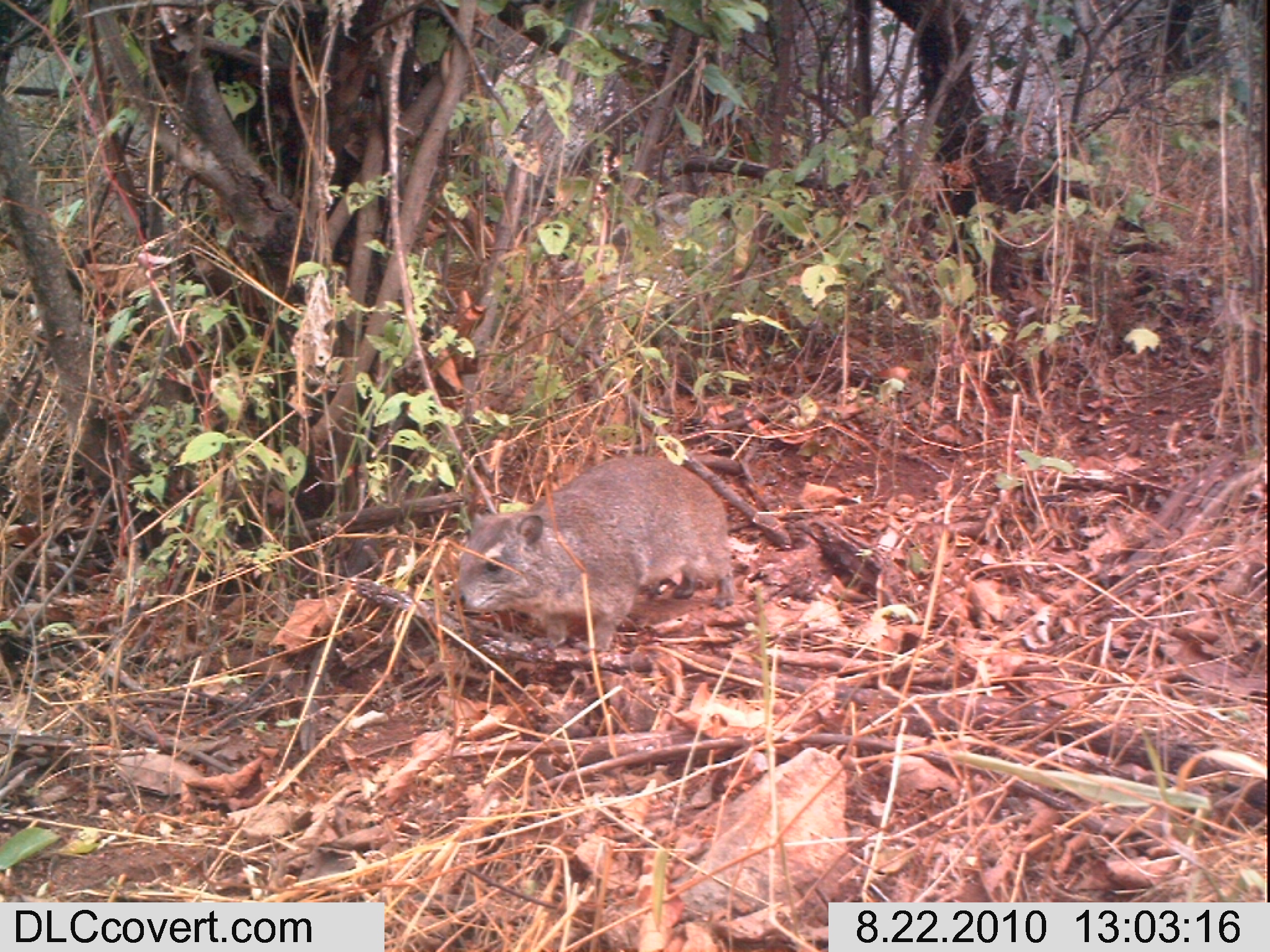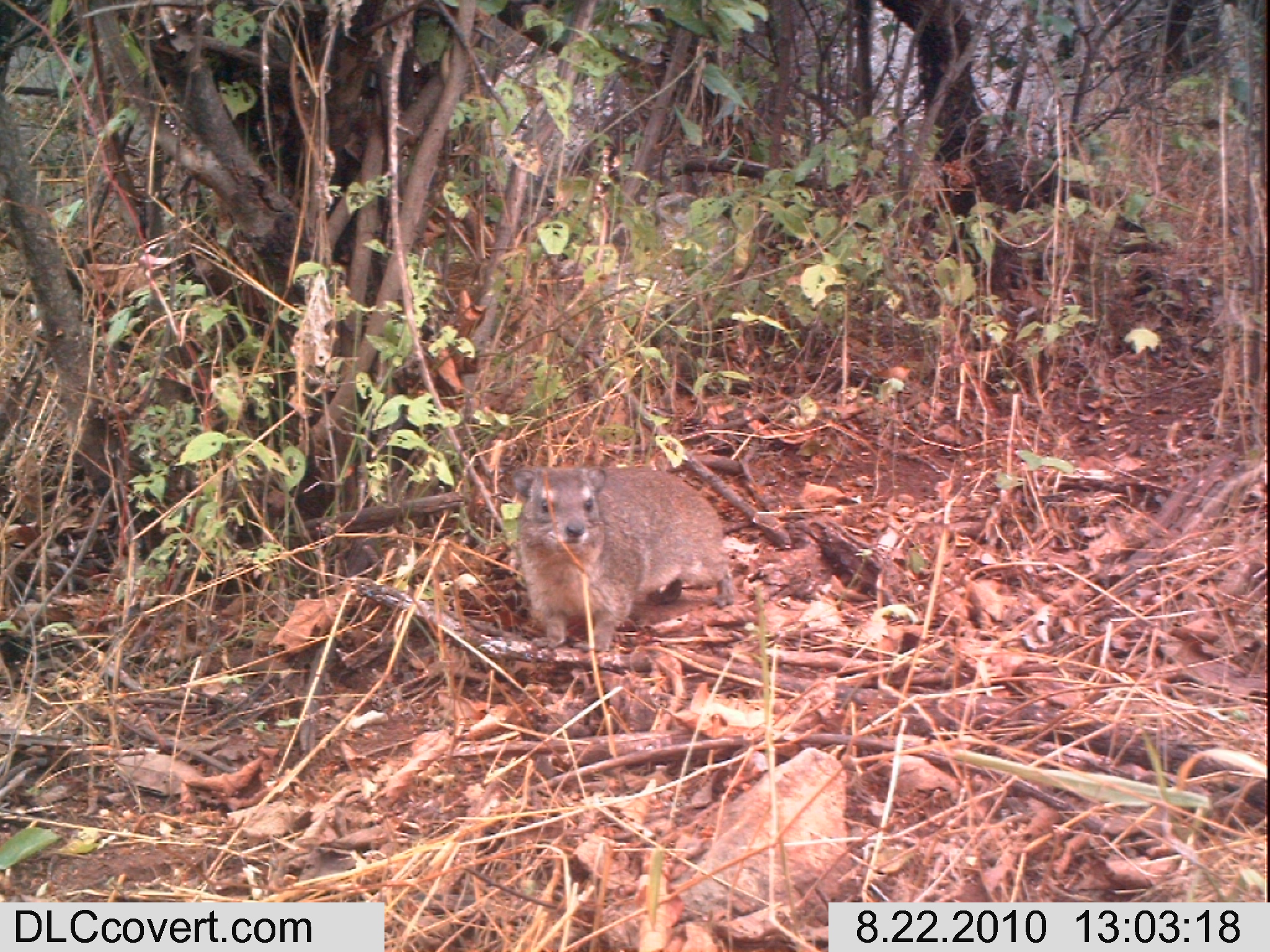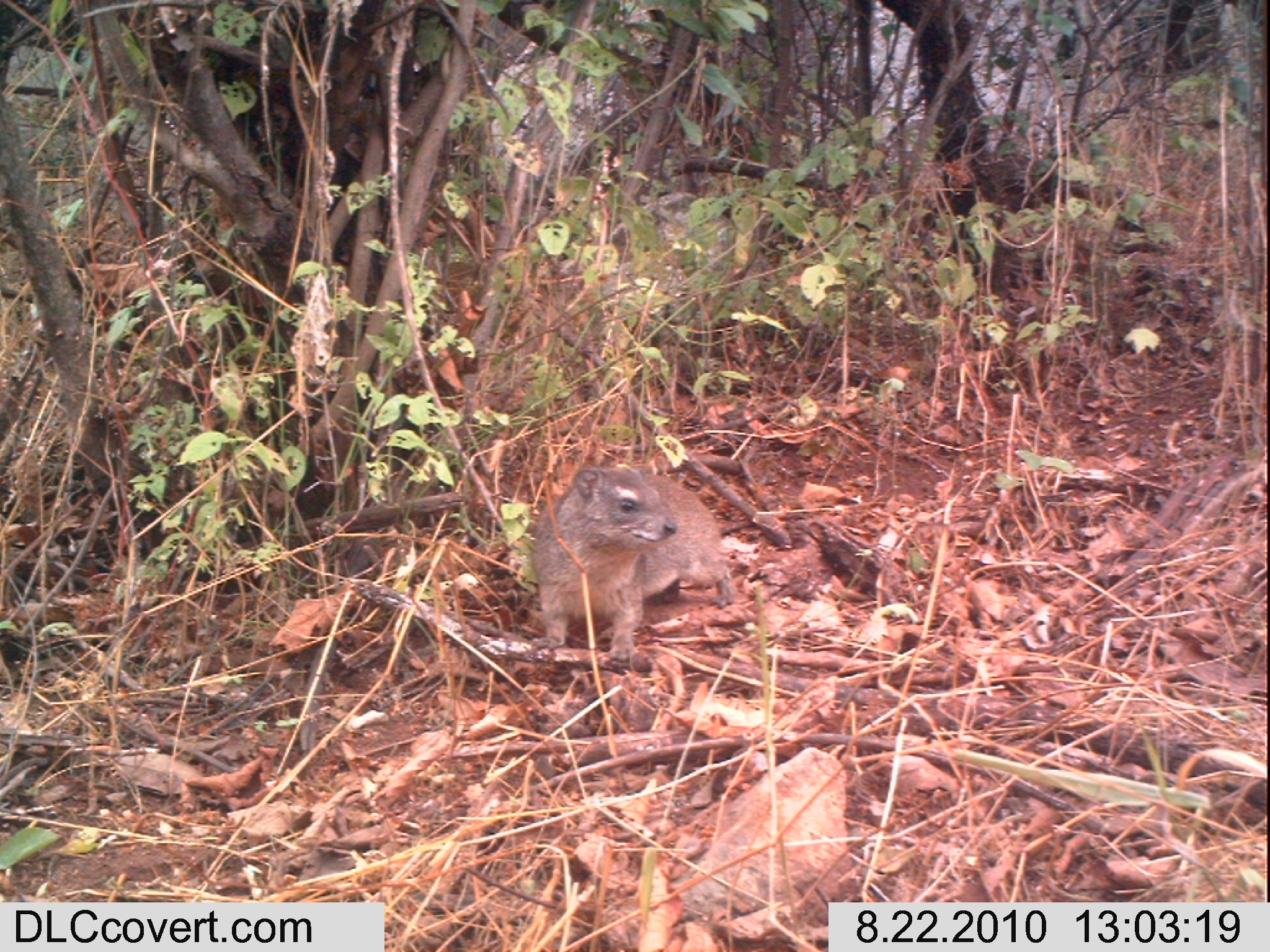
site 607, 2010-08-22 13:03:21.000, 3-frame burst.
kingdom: Animalia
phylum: Chordata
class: Mammalia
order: Hyracoidea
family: Procaviidae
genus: Heterohyrax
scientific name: Heterohyrax brucei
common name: yellow-spotted rock hyrax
Heterohyrax brucei (yellow-spotted rock hyrax), count 1.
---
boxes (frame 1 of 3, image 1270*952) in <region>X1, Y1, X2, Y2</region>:
heterohyrax brucei: <region>447, 455, 734, 653</region>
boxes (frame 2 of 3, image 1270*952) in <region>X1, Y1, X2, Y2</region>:
heterohyrax brucei: <region>510, 464, 734, 653</region>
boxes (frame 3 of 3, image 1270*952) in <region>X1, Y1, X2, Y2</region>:
heterohyrax brucei: <region>530, 462, 735, 662</region>